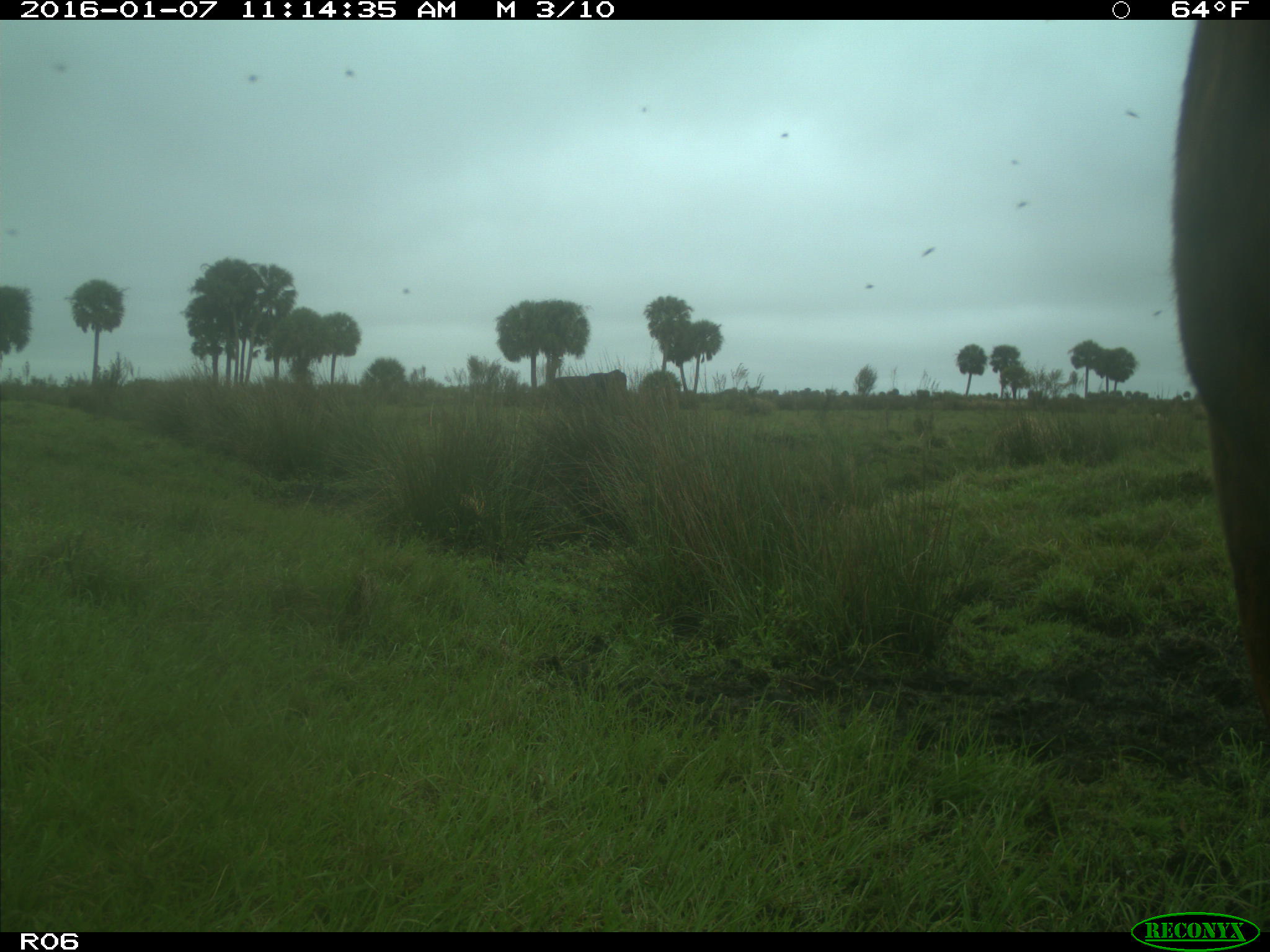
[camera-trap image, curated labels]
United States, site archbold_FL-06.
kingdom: Animalia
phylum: Chordata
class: Mammalia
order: Artiodactyla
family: Bovidae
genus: Bos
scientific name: Bos taurus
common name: domestic cow